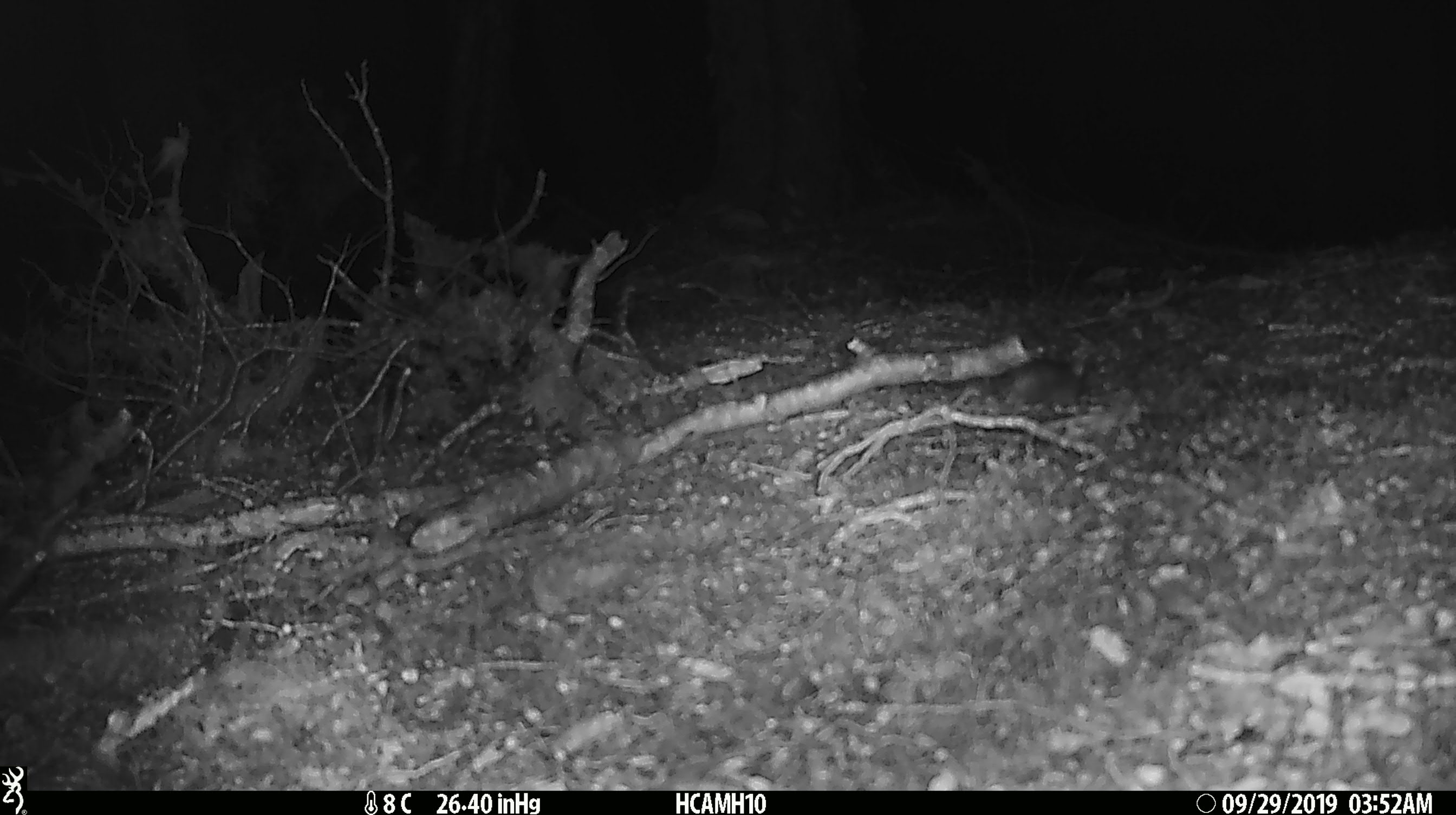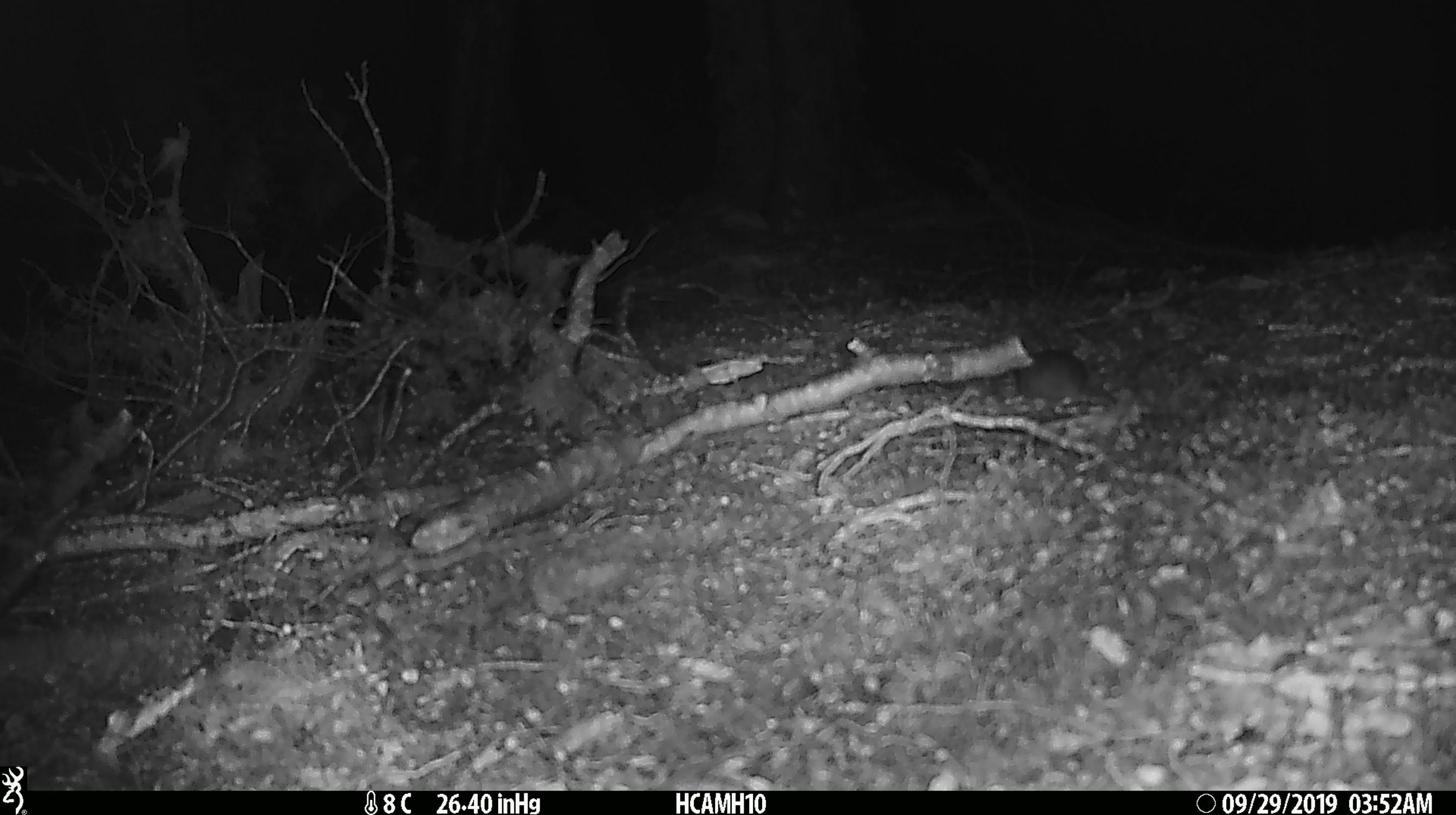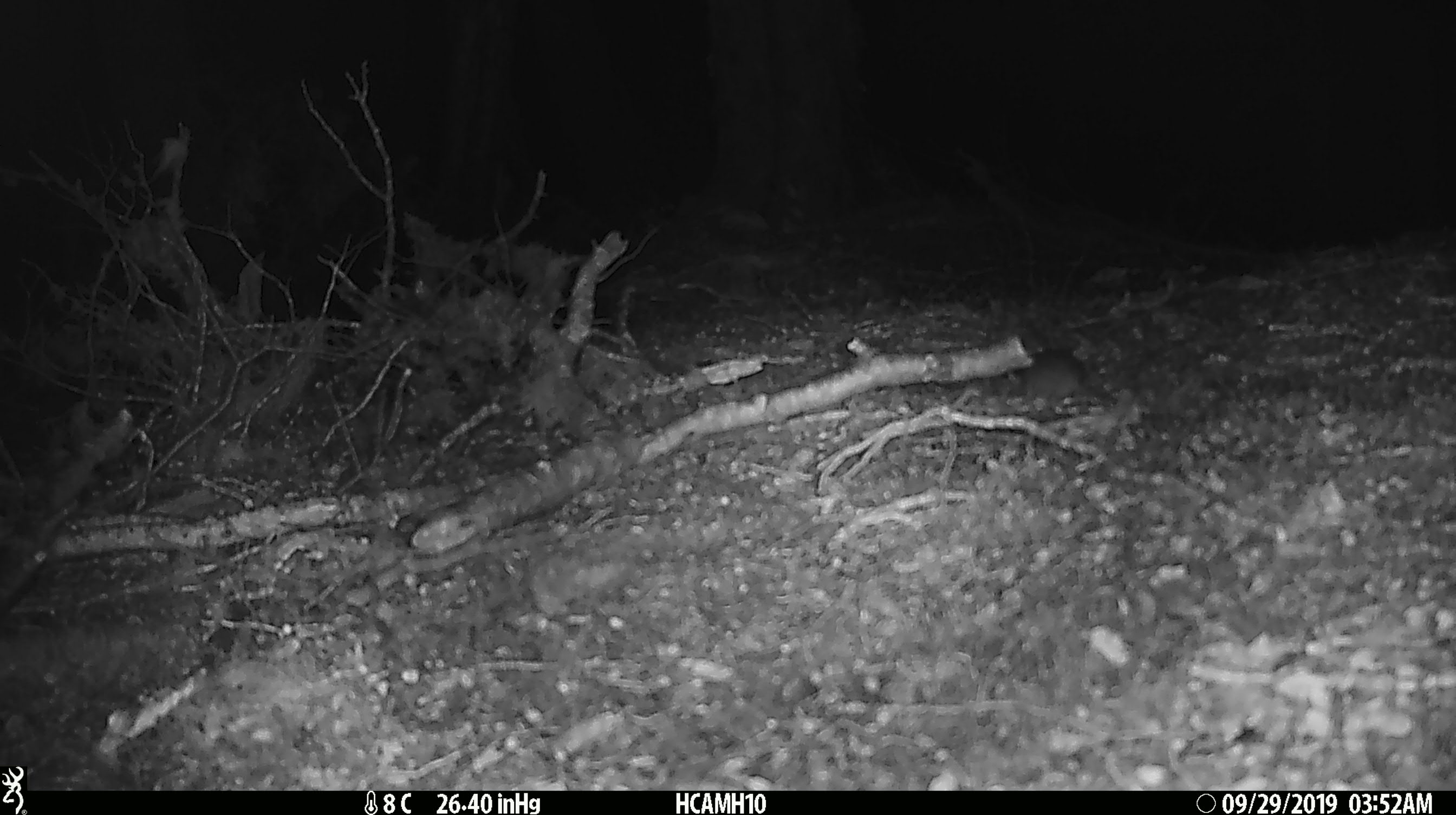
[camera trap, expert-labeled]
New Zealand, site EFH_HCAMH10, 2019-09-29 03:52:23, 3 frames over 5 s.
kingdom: Animalia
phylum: Chordata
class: Mammalia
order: Rodentia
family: Muridae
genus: Mus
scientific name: Mus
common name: mouse